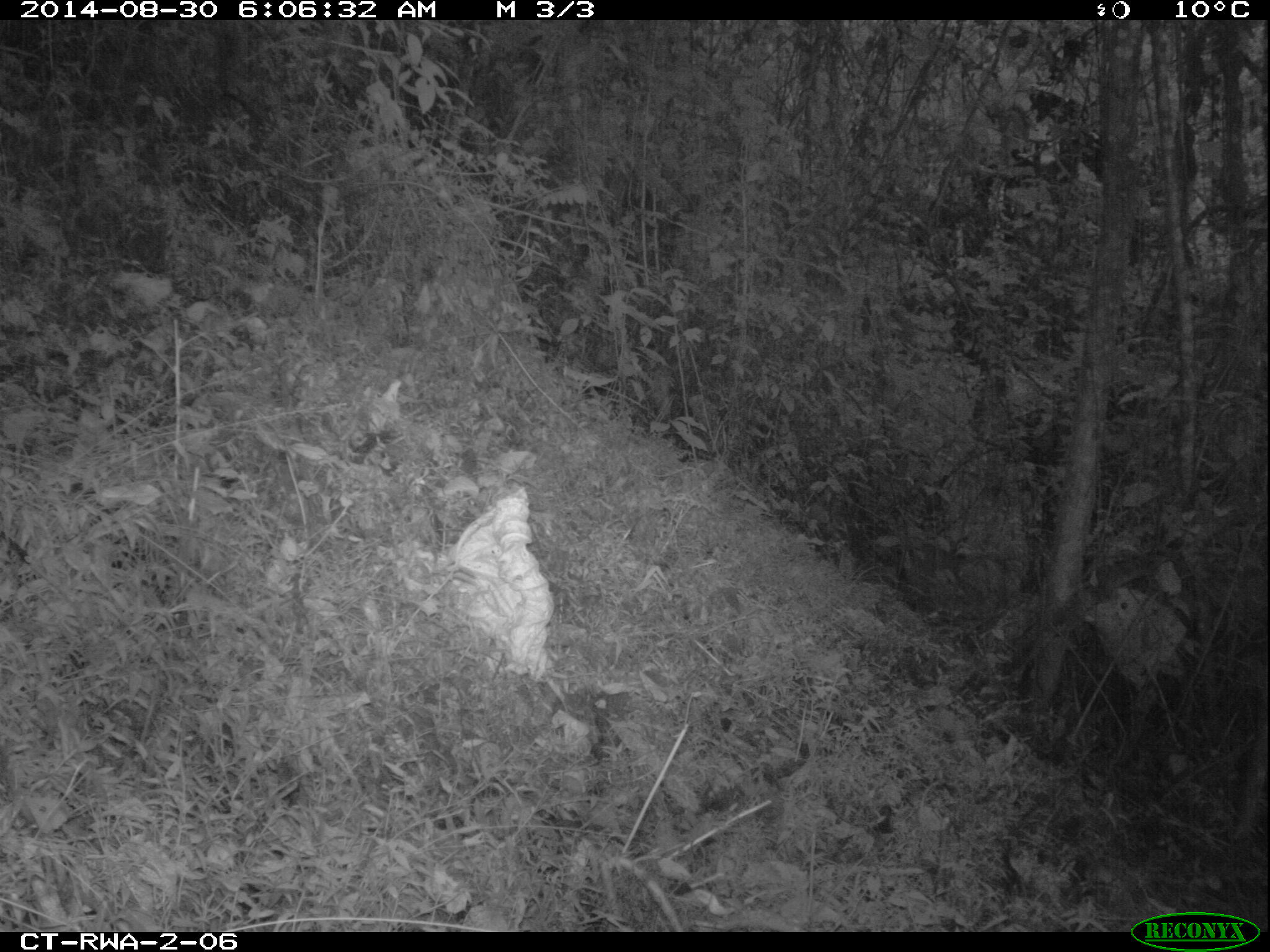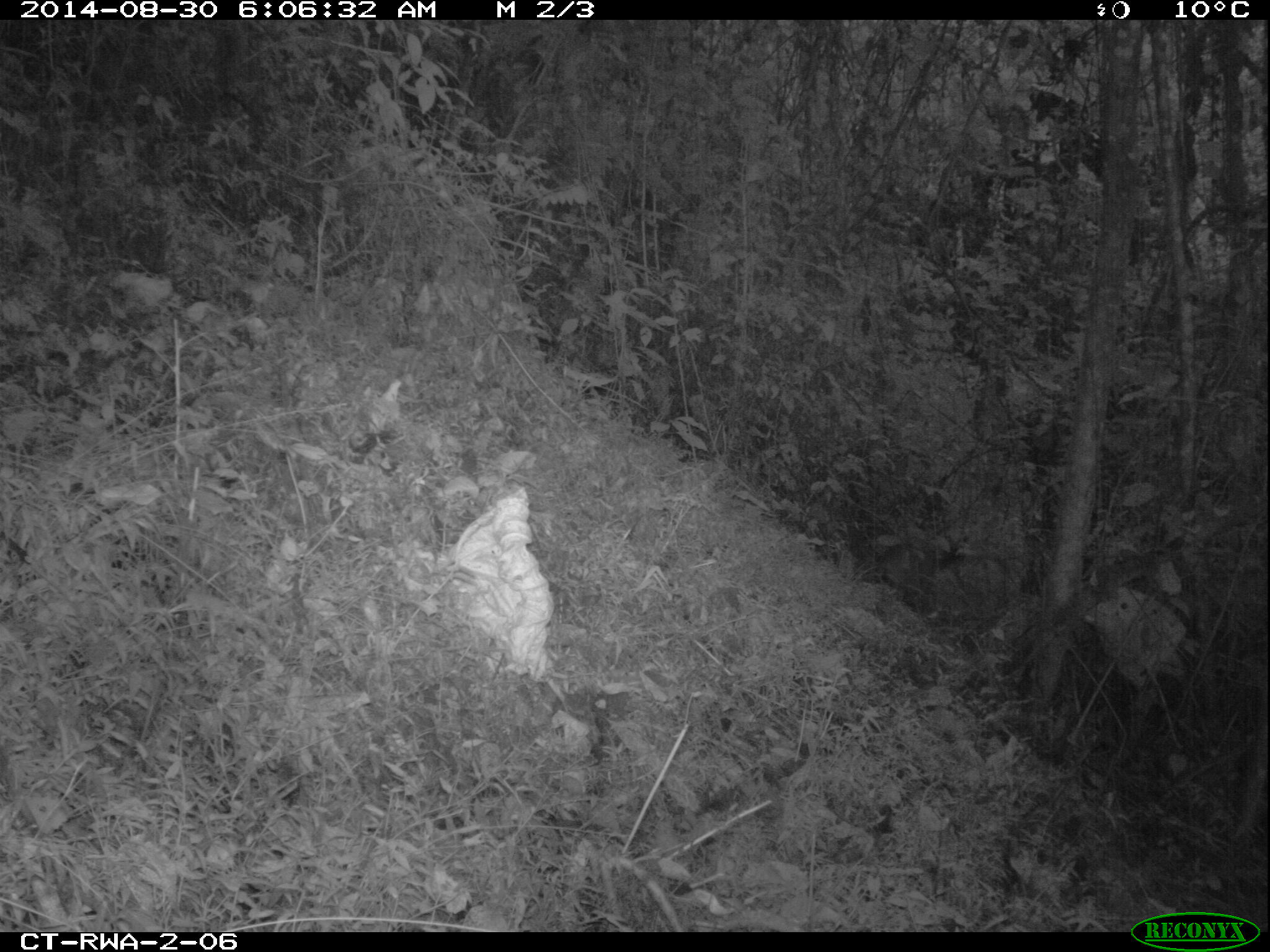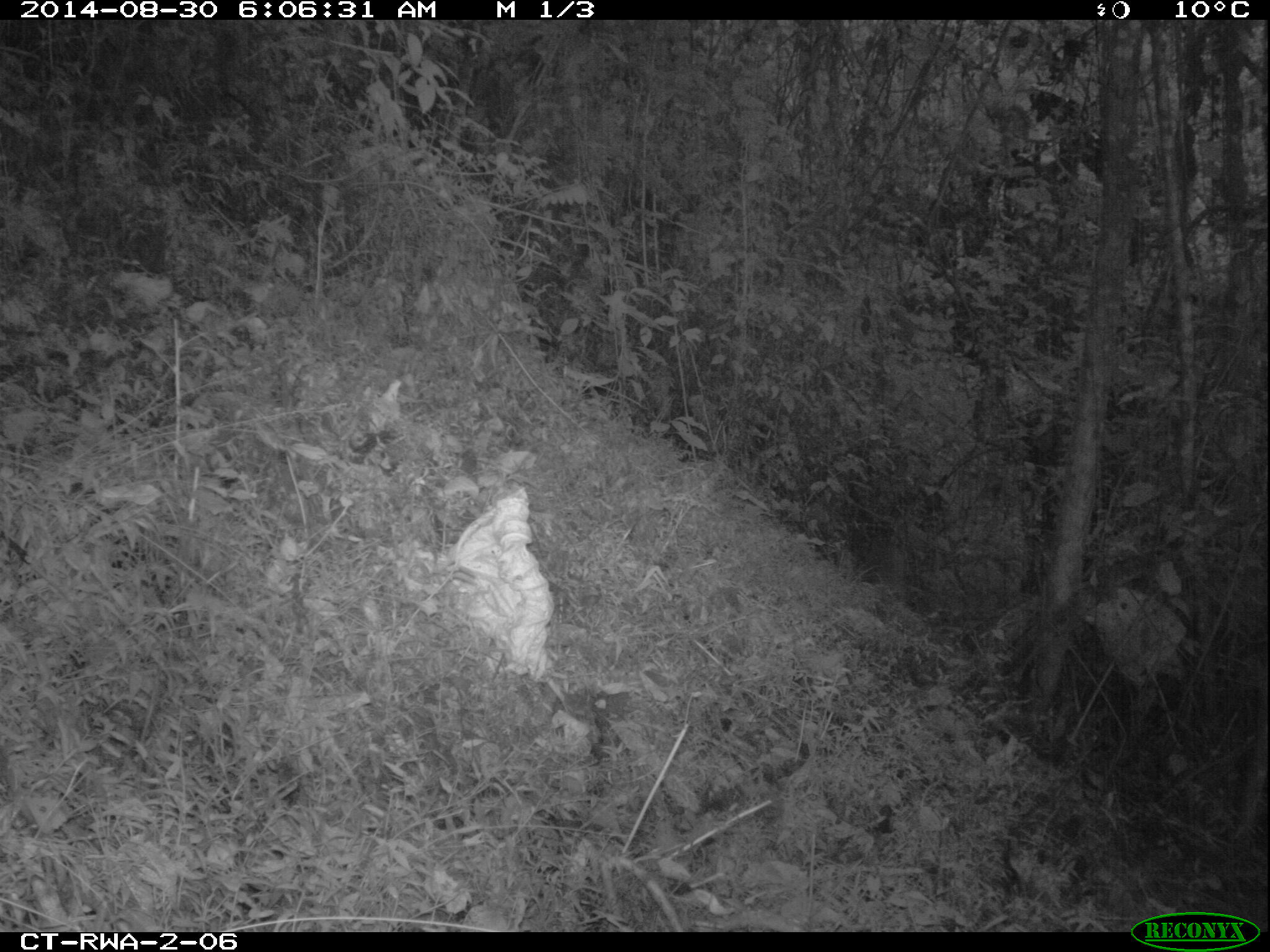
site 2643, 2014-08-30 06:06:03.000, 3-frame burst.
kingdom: Animalia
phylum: Chordata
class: Mammalia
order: Artiodactyla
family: Bovidae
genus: Cephalophus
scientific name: Cephalophus nigrifrons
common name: black-fronted duiker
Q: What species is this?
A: Cephalophus nigrifrons (black-fronted duiker).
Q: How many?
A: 1.